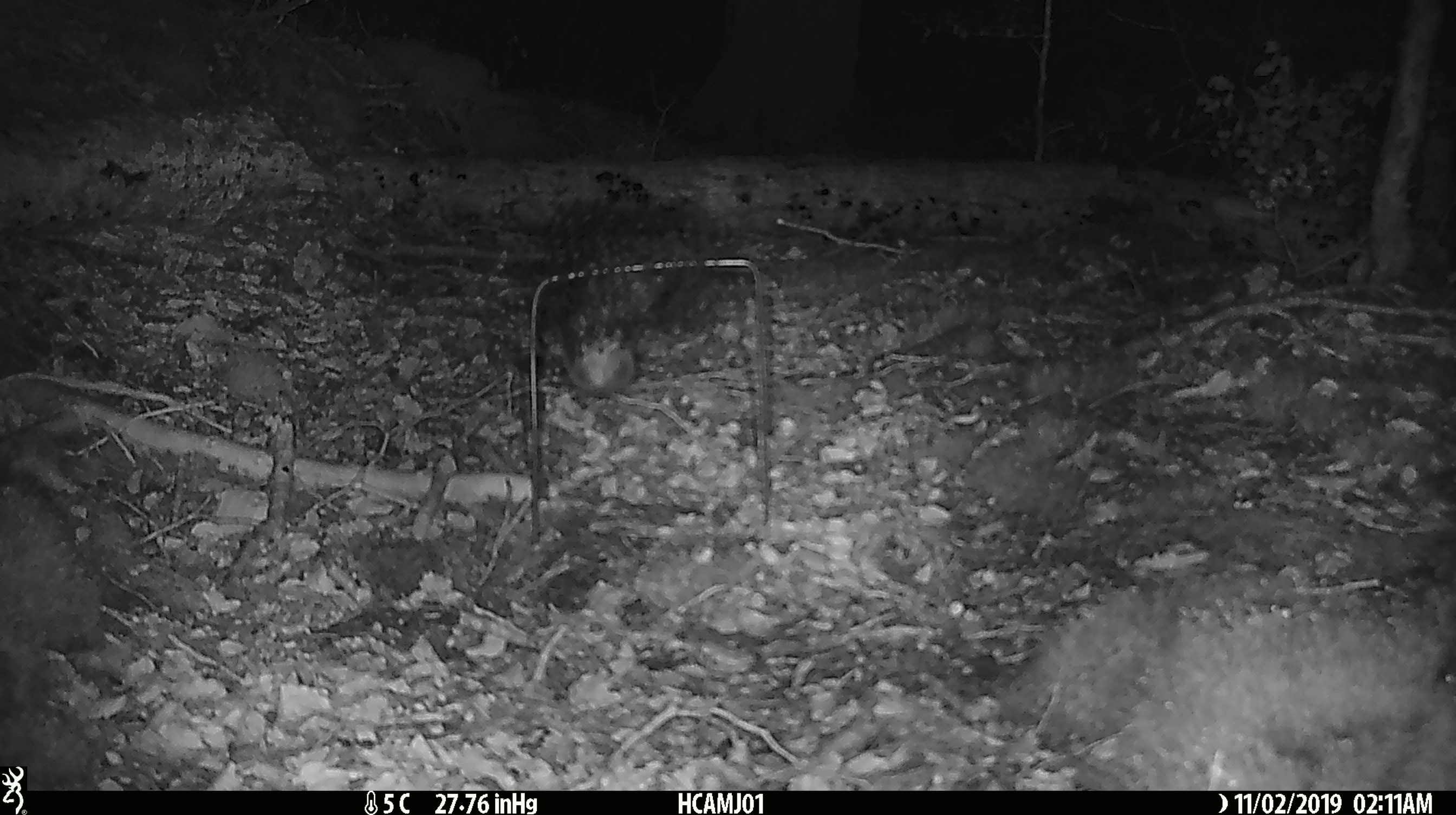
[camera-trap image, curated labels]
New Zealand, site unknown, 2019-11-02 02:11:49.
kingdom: Animalia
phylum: Chordata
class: Mammalia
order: Rodentia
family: Muridae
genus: Mus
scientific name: Mus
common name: mouse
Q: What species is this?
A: Mouse (Mus).